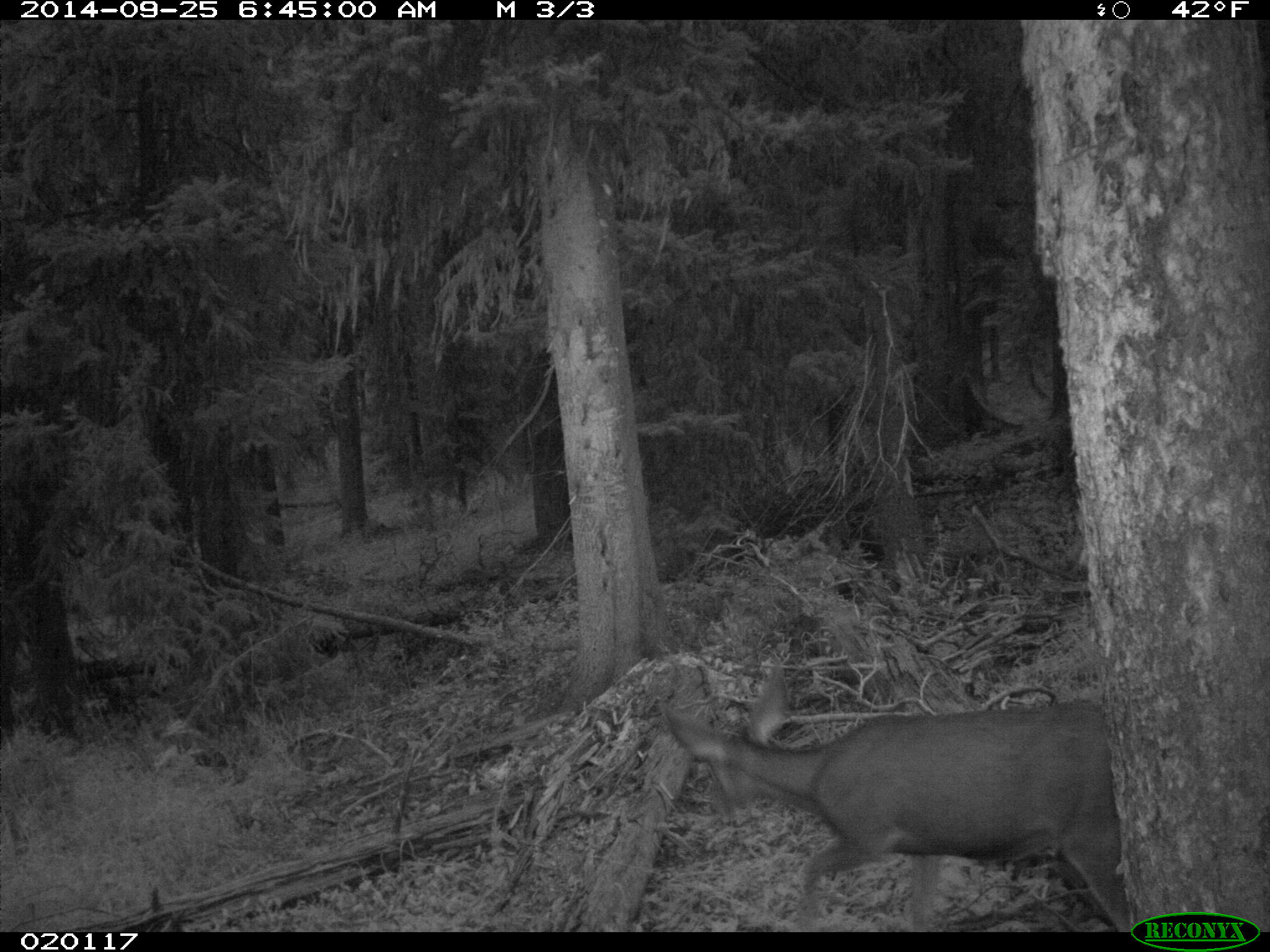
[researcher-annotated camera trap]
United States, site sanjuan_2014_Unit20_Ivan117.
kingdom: Animalia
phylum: Chordata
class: Mammalia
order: Artiodactyla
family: Cervidae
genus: Odocoileus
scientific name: Odocoileus hemionus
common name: mule deer